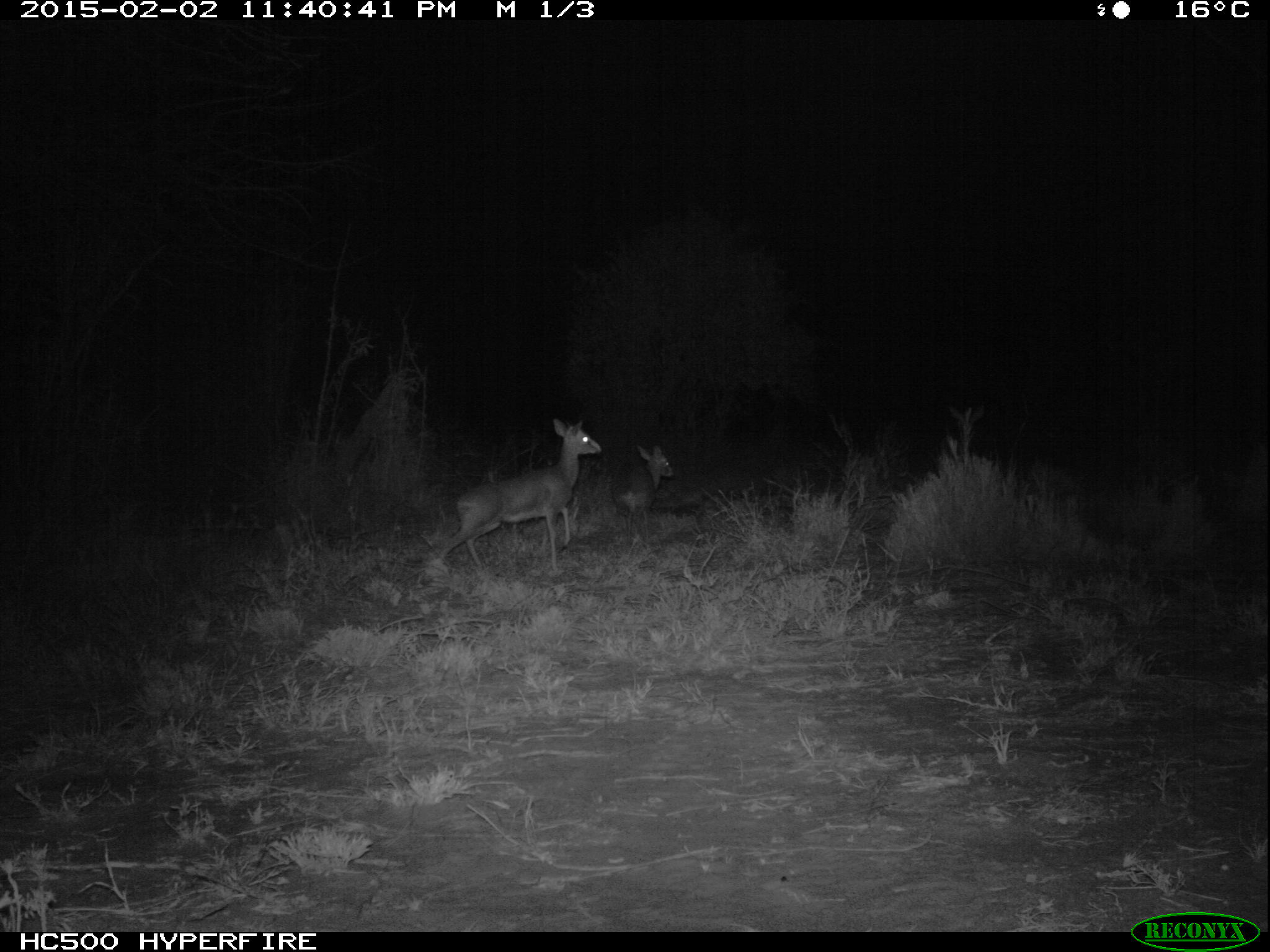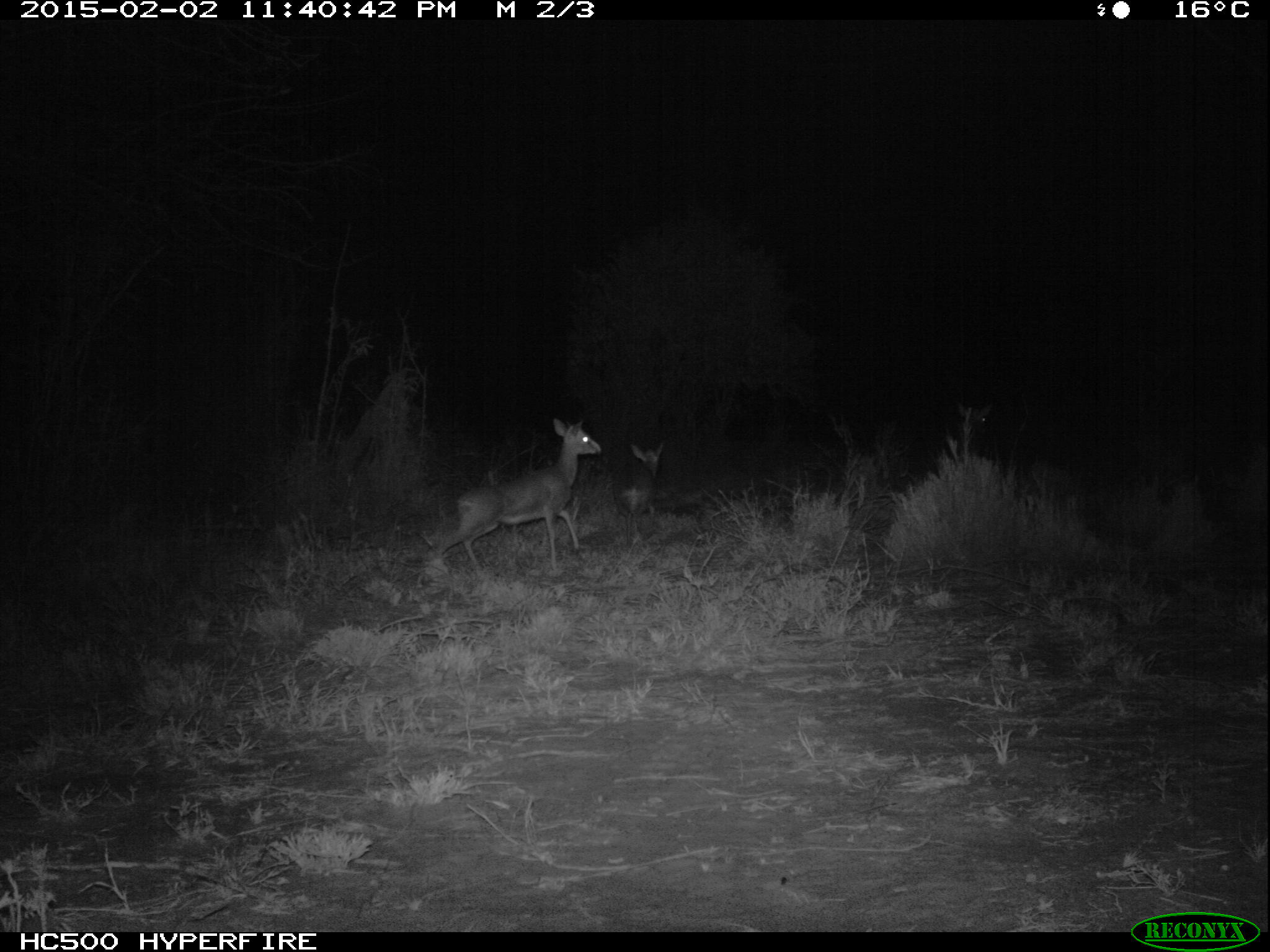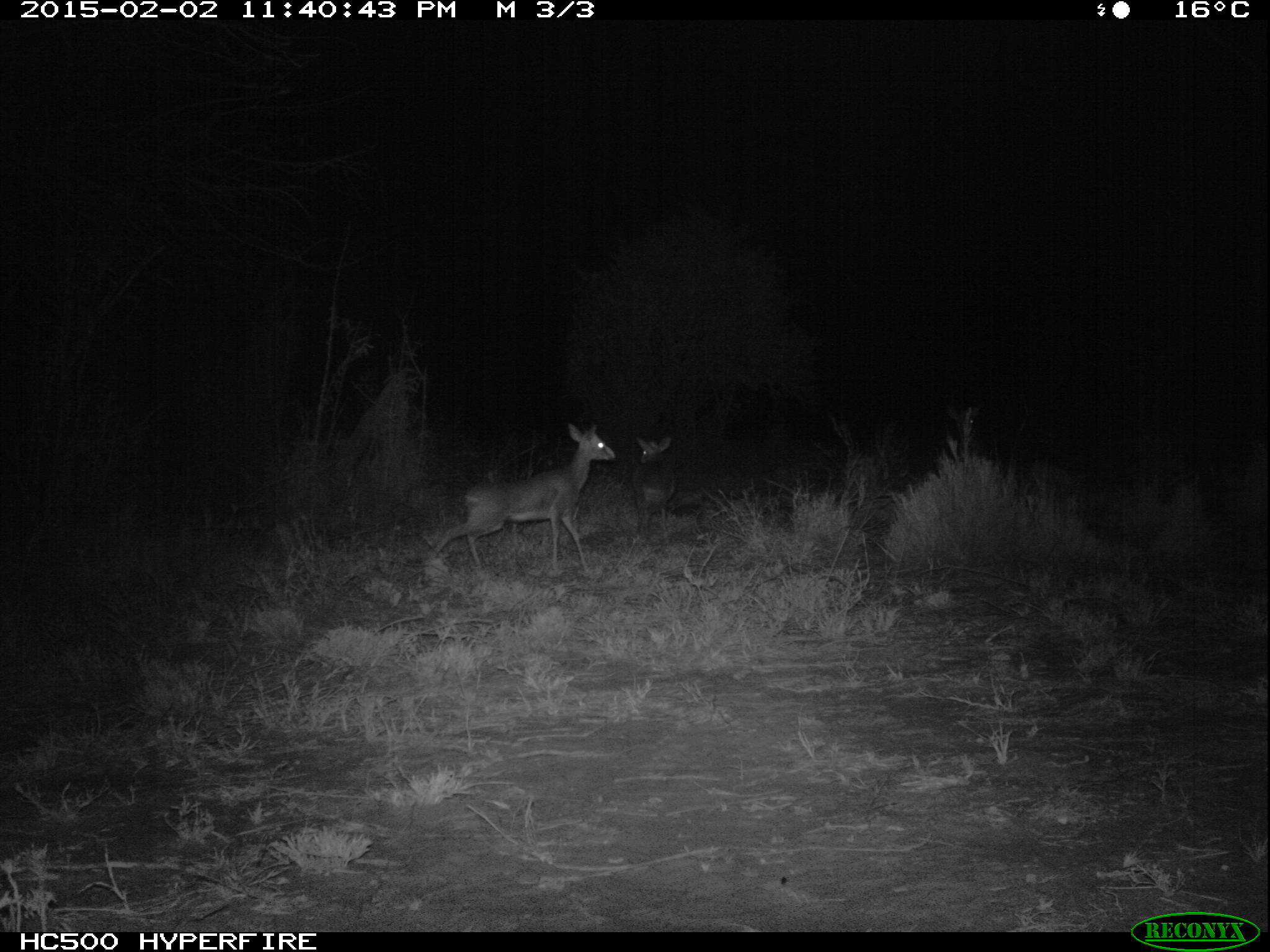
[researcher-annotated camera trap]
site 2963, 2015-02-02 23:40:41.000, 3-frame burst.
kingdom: Animalia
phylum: Chordata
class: Mammalia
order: Artiodactyla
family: Bovidae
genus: Madoqua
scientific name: Madoqua guentheri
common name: günther's dik-dik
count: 3